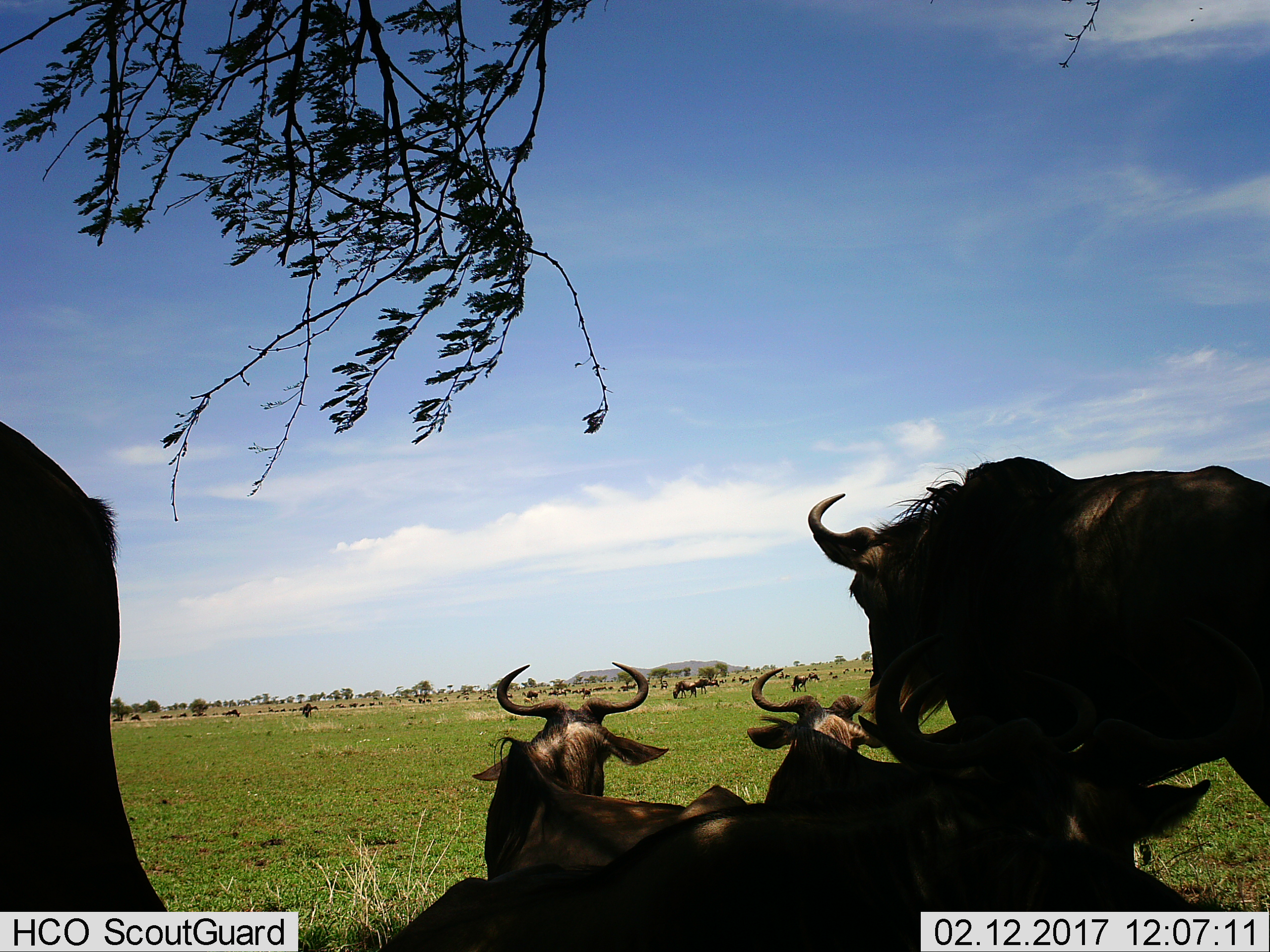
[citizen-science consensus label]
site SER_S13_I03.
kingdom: Animalia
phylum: Chordata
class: Mammalia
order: Artiodactyla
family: Bovidae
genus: Connochaetes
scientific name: Connochaetes taurinus taurinus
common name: blue wildebeest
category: wildebeestblue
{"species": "wildebeestblue (blue wildebeest) (Connochaetes taurinus taurinus)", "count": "11-50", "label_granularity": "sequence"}